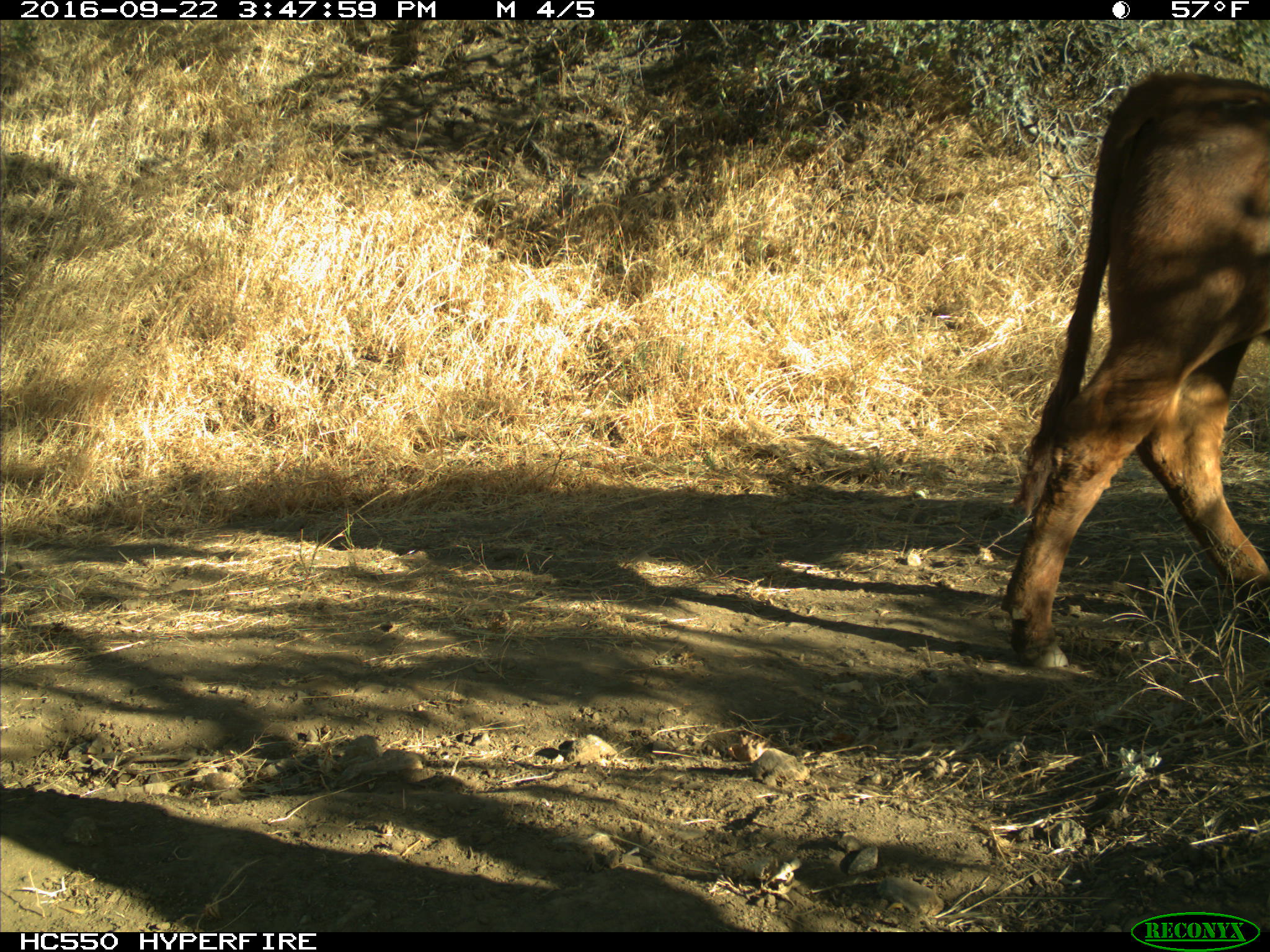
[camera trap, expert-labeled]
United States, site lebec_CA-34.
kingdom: Animalia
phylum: Chordata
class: Mammalia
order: Artiodactyla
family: Bovidae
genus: Bos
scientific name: Bos taurus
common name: domestic cow